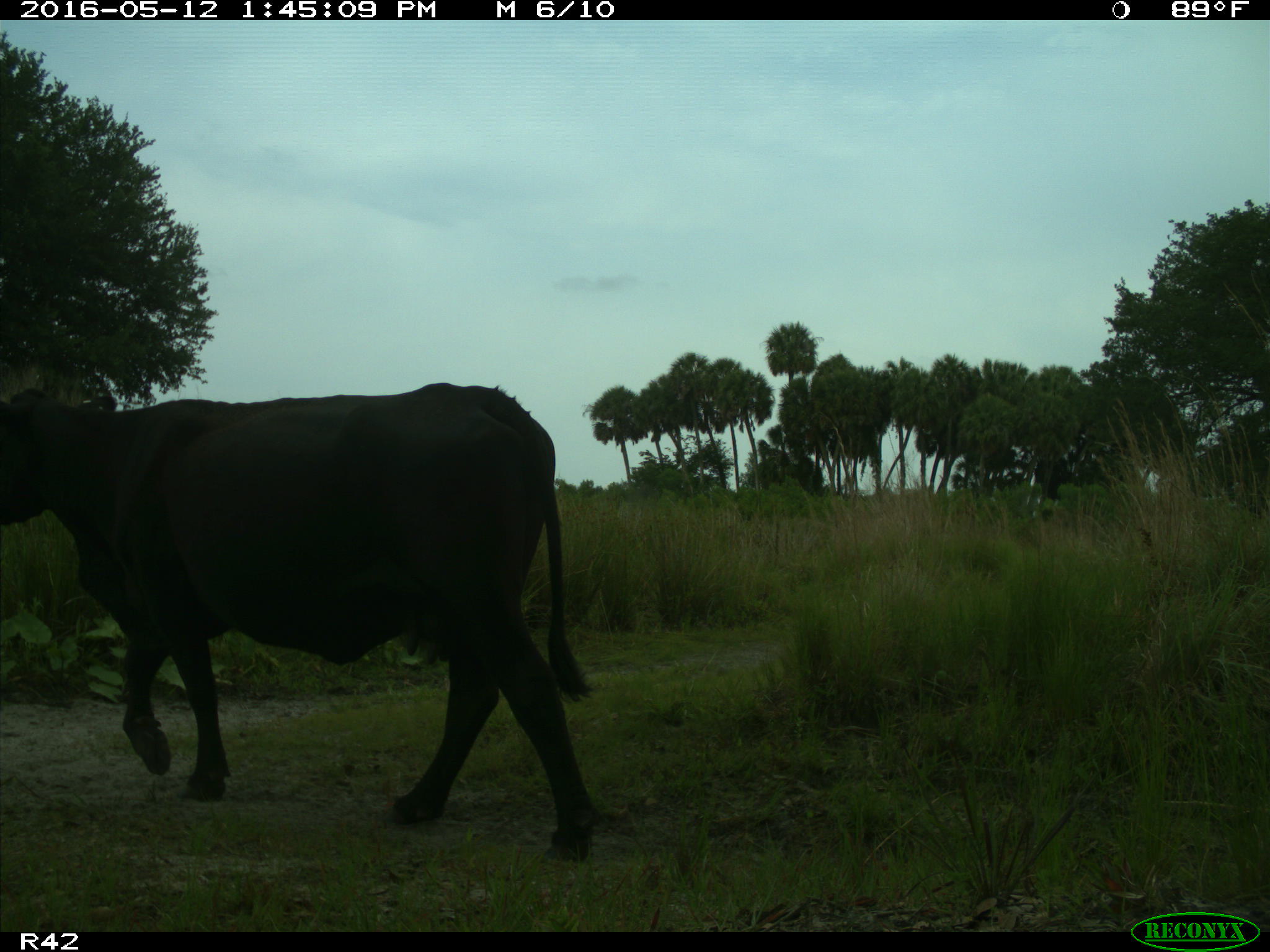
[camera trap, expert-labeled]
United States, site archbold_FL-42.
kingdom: Animalia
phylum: Chordata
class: Mammalia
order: Artiodactyla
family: Bovidae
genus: Bos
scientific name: Bos taurus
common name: domestic cow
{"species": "Bos taurus (domestic cow)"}